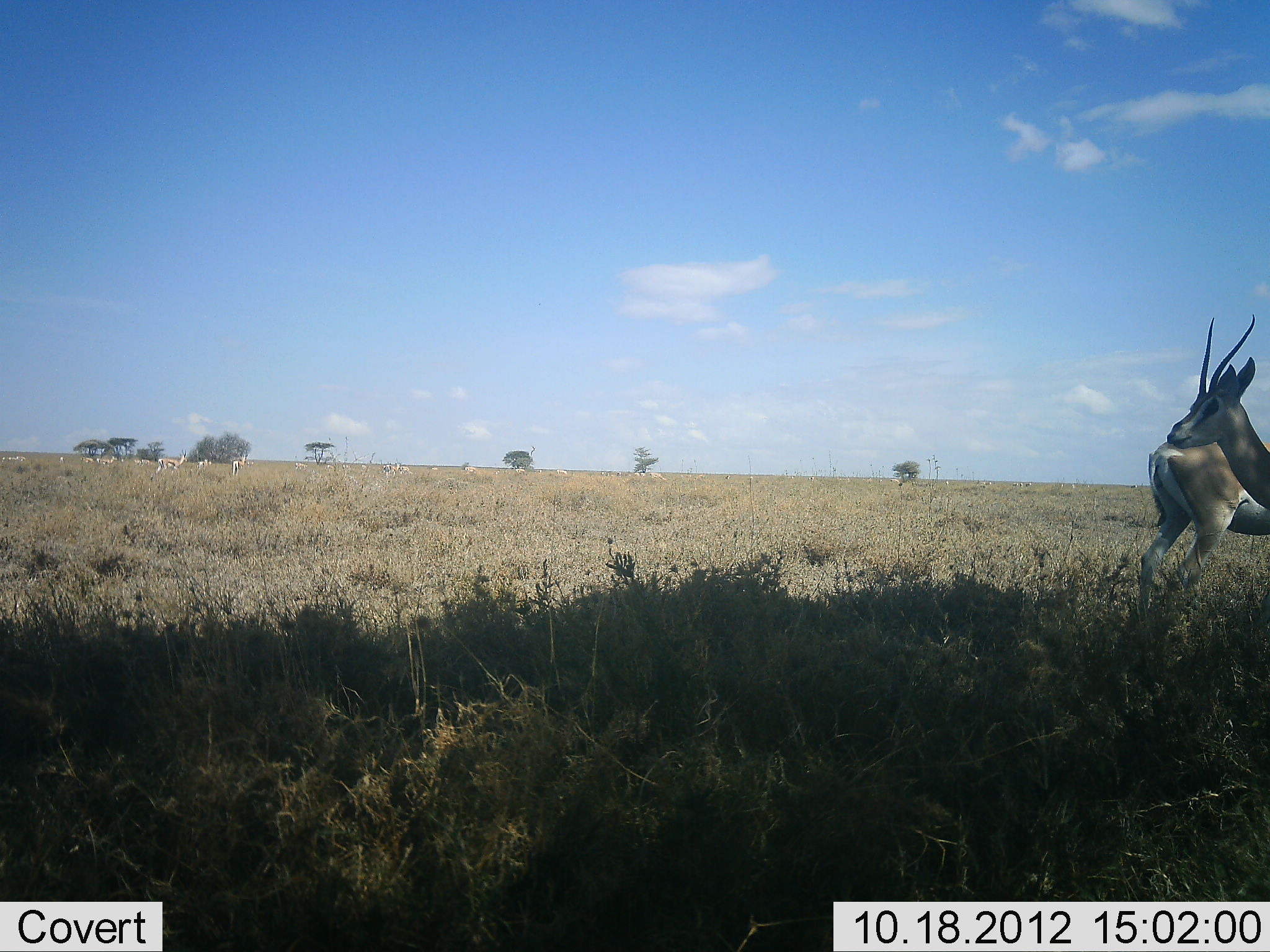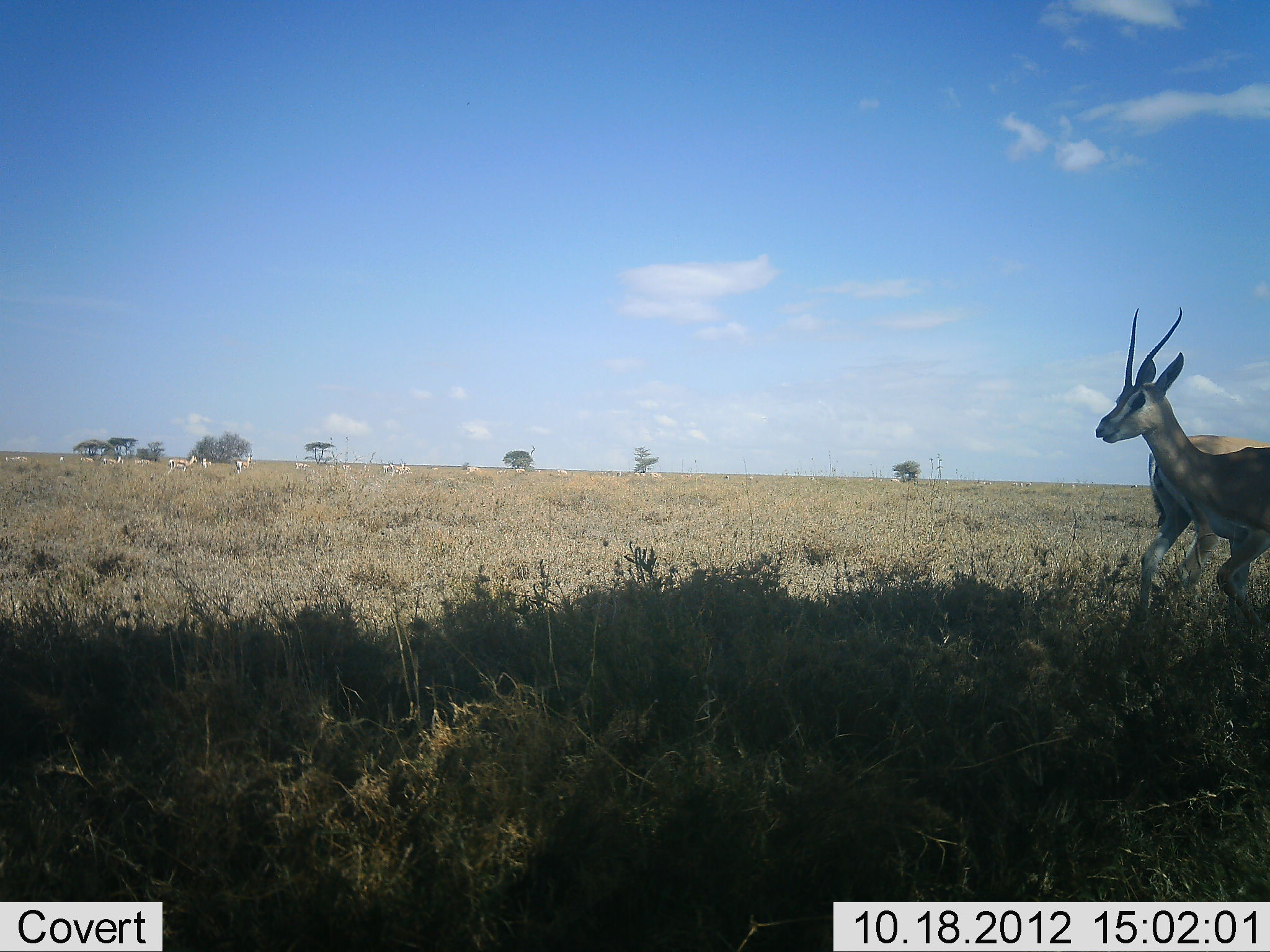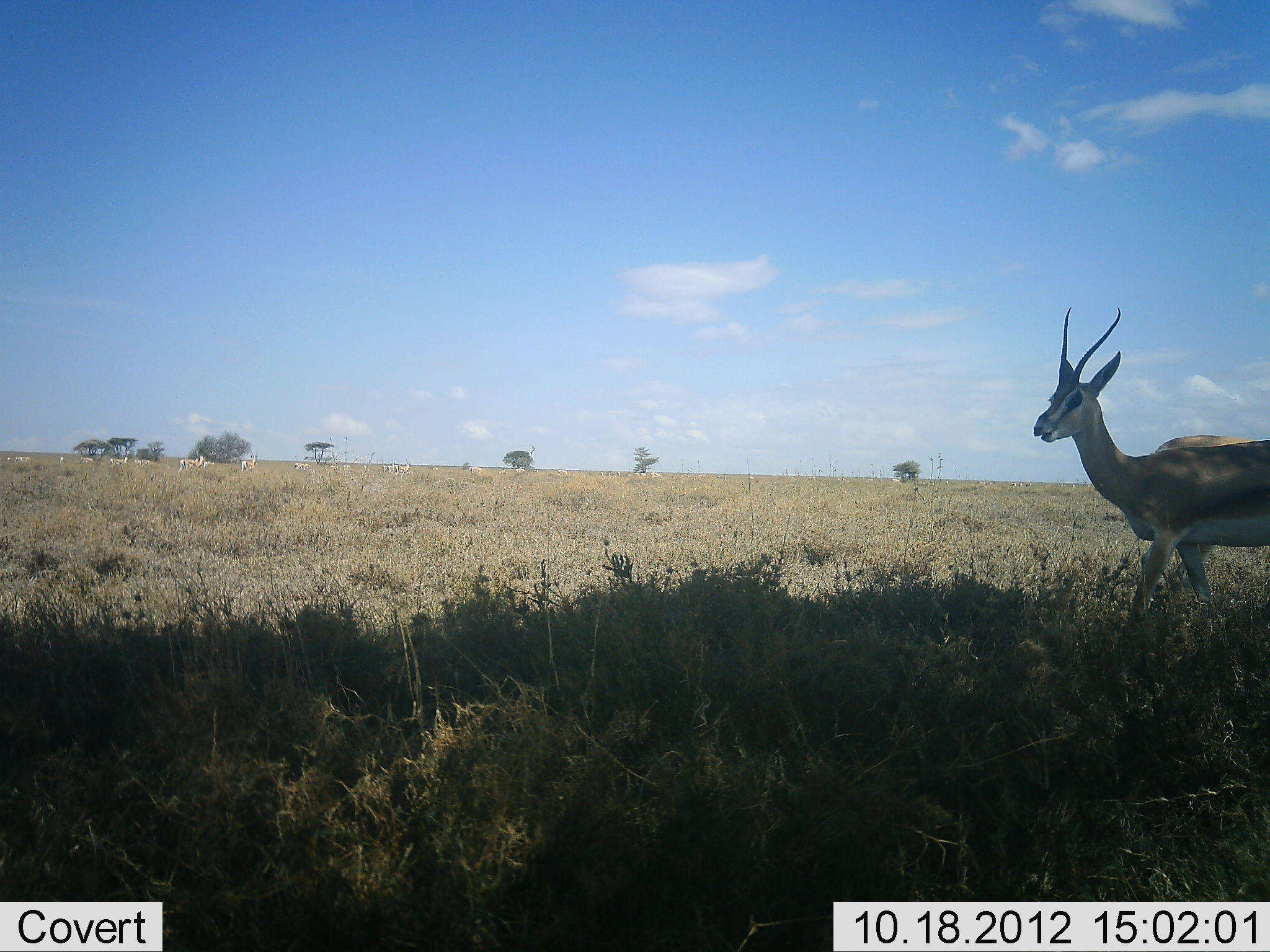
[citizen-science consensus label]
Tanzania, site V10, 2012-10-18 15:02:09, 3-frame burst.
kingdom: Animalia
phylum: Chordata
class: Mammalia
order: Artiodactyla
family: Bovidae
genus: Eudorcas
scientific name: Eudorcas thomsonii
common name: thomson's gazelle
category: gazellethomsons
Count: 5.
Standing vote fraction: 70%.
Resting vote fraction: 0%.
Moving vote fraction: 90%.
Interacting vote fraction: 0%.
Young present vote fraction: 0%.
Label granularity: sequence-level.